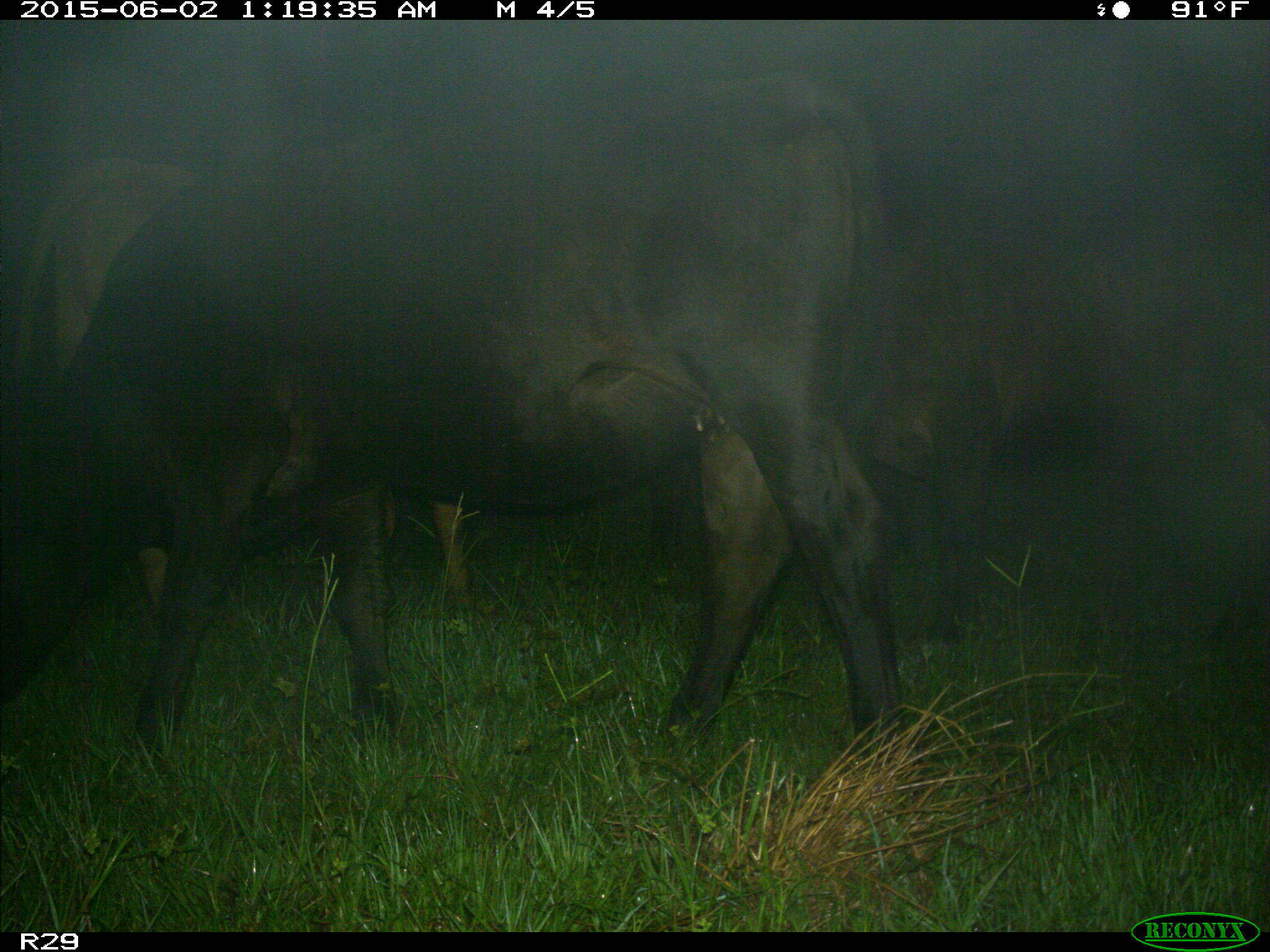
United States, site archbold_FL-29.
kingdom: Animalia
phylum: Chordata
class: Mammalia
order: Artiodactyla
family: Bovidae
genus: Bos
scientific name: Bos taurus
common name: domestic cow